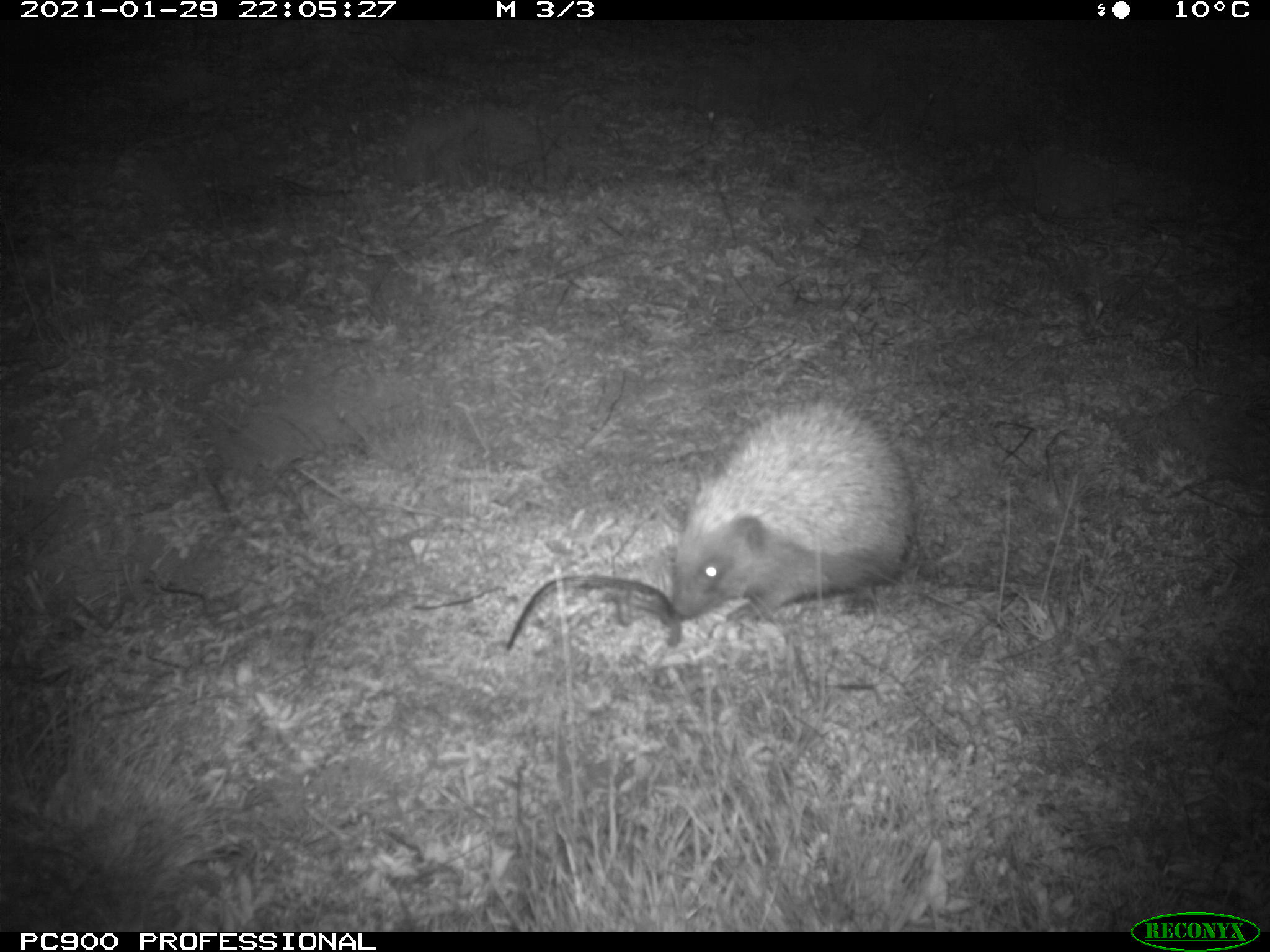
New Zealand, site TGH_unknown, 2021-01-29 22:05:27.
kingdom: Animalia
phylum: Chordata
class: Mammalia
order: Eulipotyphla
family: Erinaceidae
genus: Erinaceus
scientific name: Erinaceus europaeus europaeus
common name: european hedgehog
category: hedgehog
Hedgehog (european hedgehog) (Erinaceus europaeus europaeus).